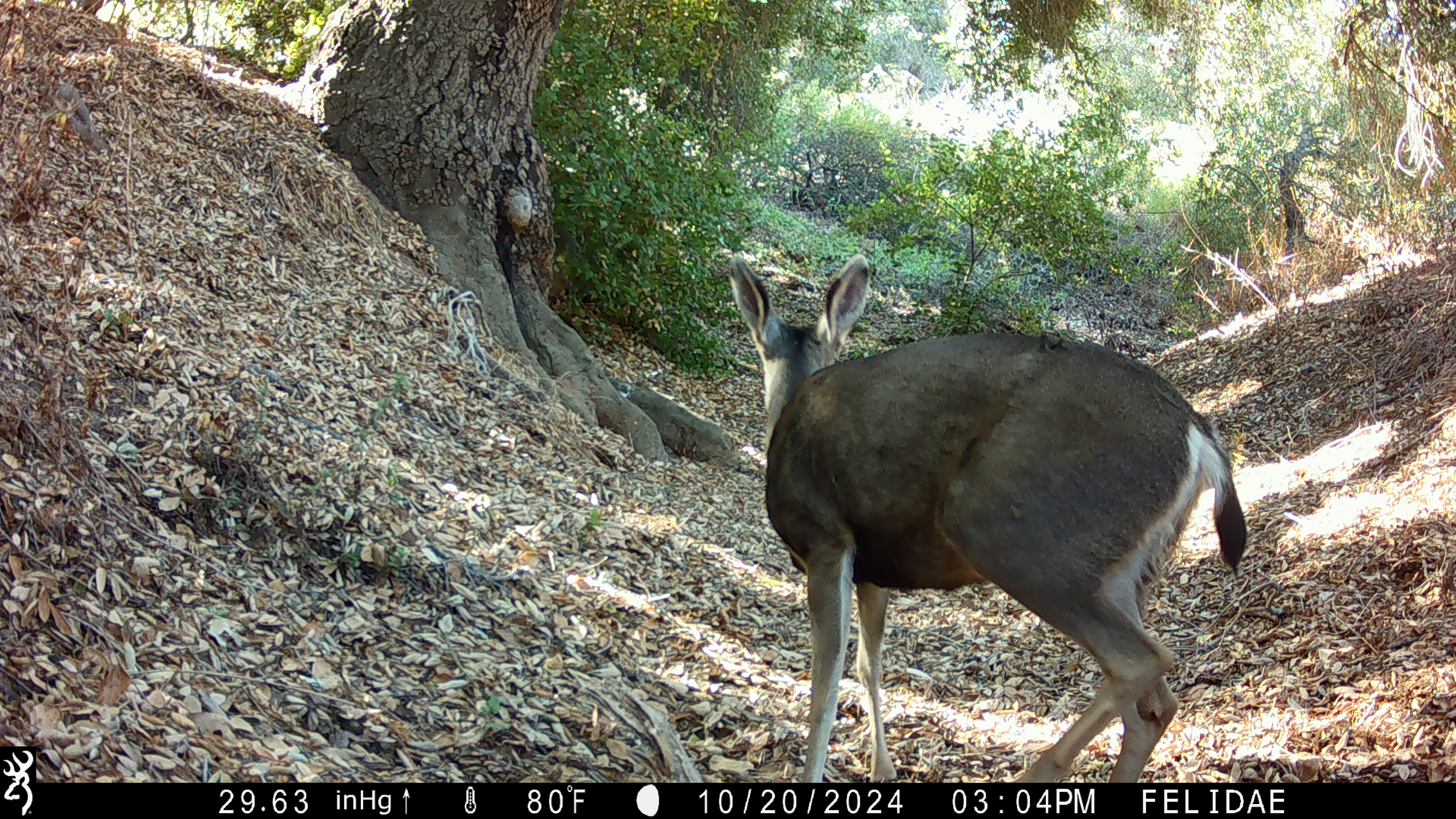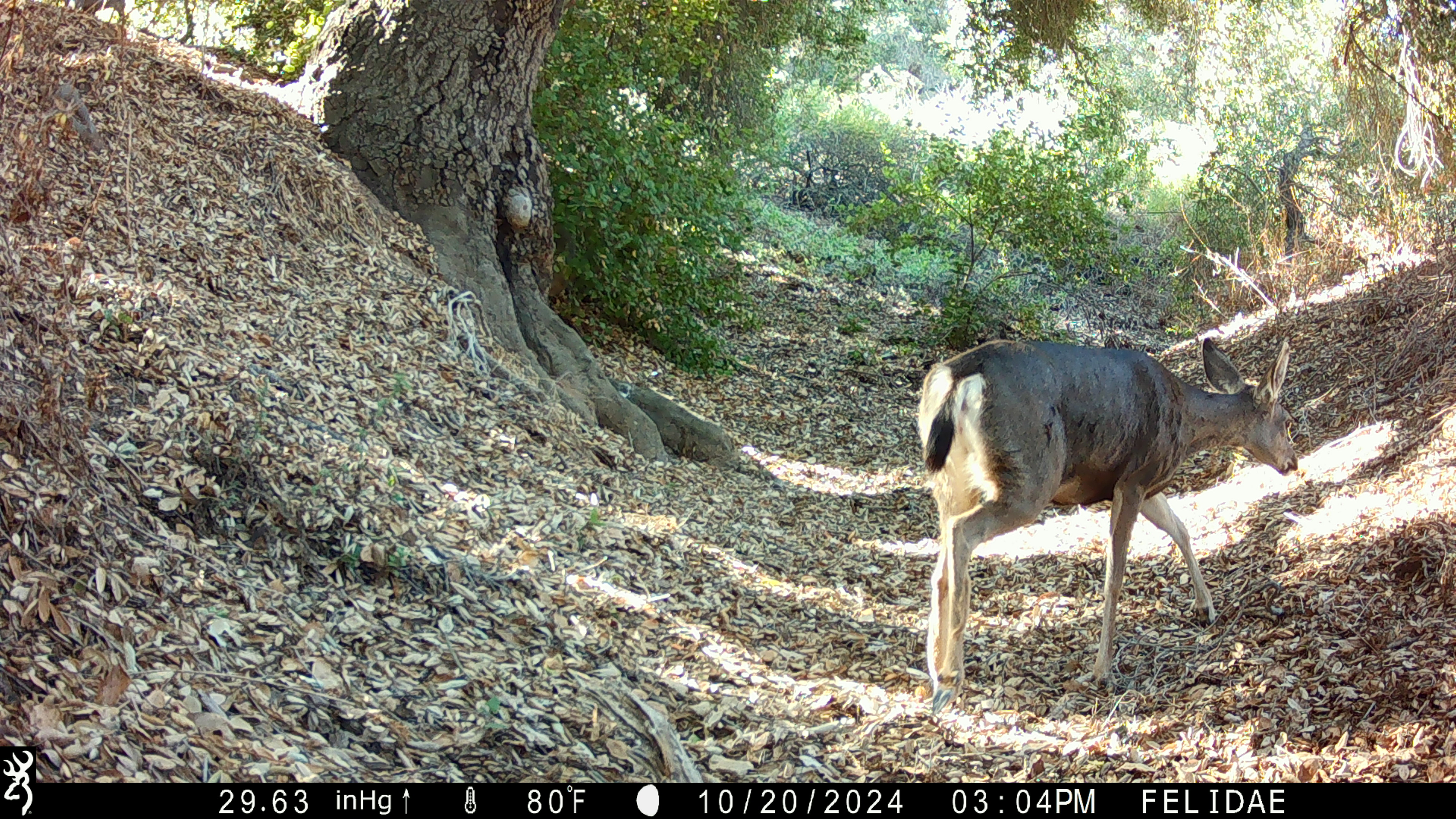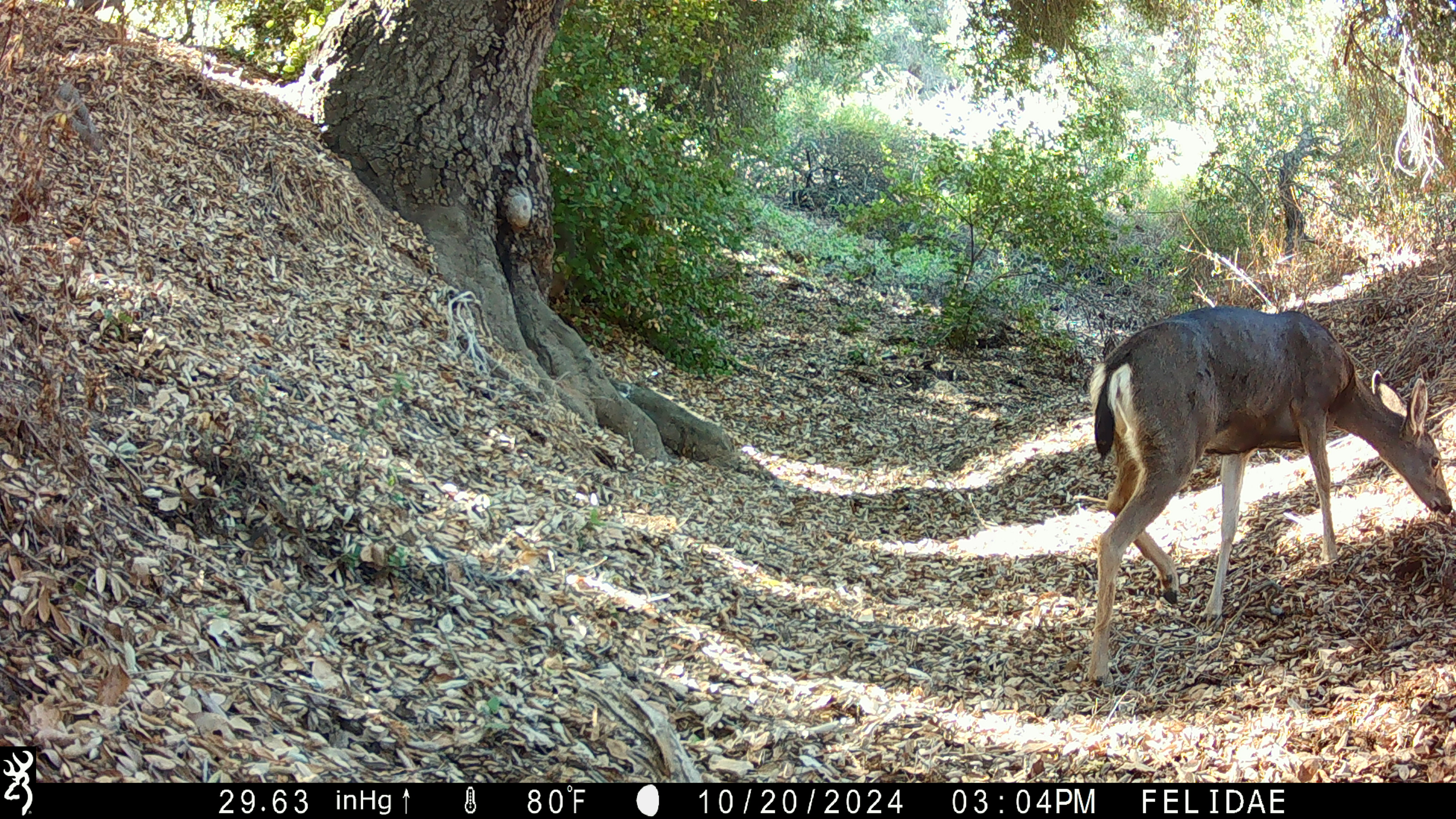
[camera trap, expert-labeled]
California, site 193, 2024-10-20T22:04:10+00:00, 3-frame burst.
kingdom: Animalia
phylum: Chordata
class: Mammalia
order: Artiodactyla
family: Cervidae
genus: Odocoileus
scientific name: Odocoileus hemionus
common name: mule deer